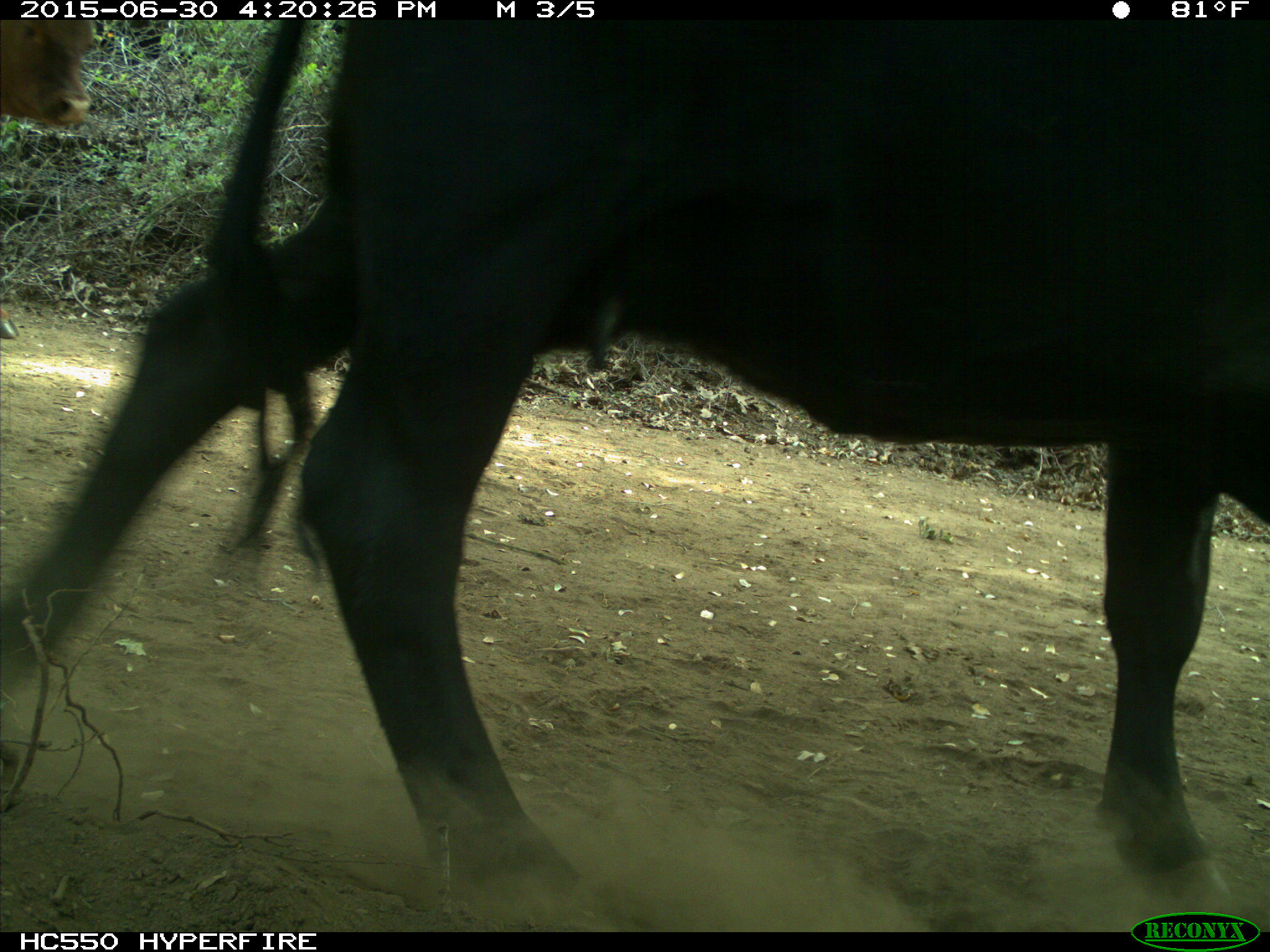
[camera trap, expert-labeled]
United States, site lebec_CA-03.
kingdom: Animalia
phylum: Chordata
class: Mammalia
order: Artiodactyla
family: Bovidae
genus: Bos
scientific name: Bos taurus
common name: domestic cow